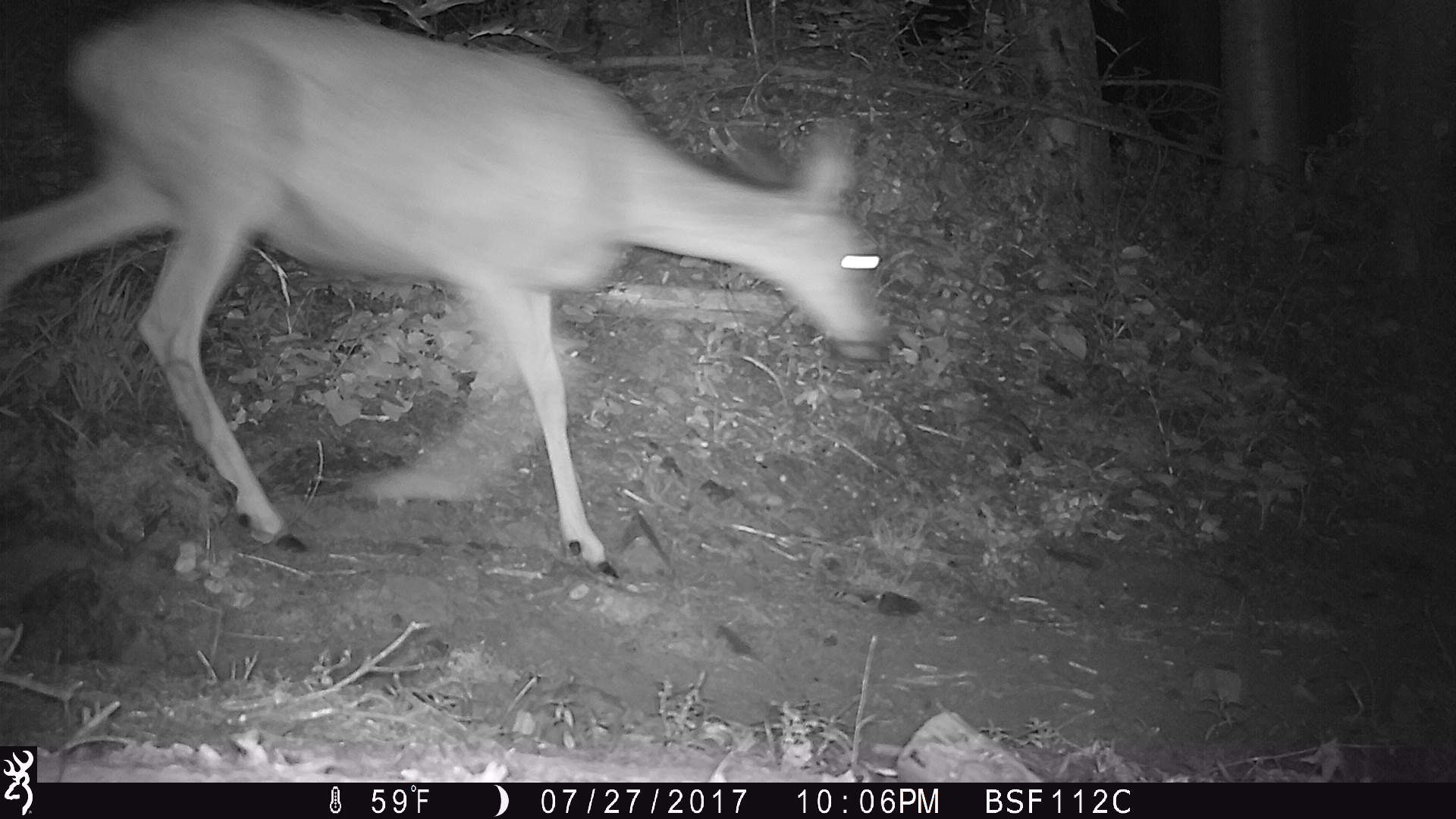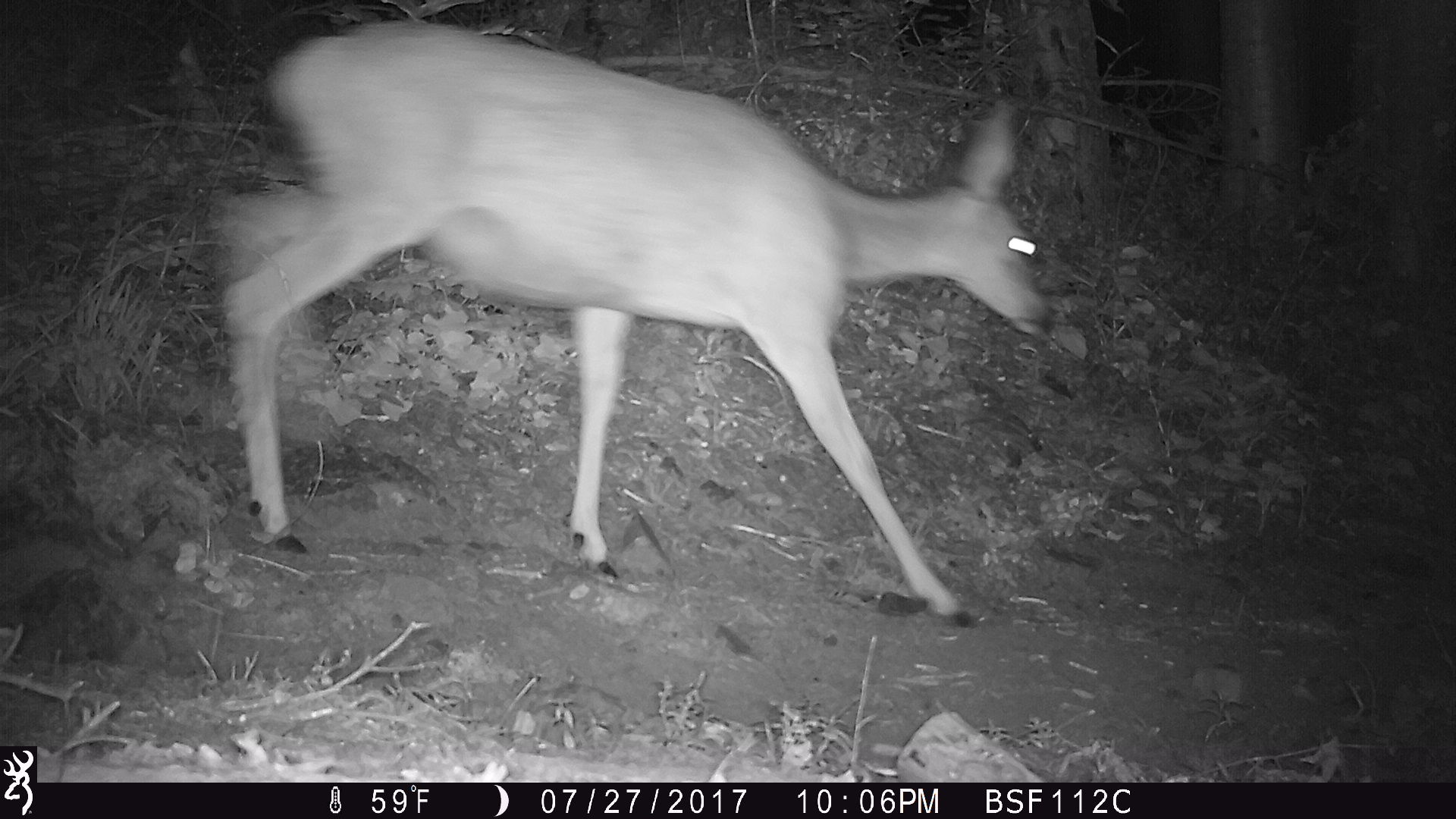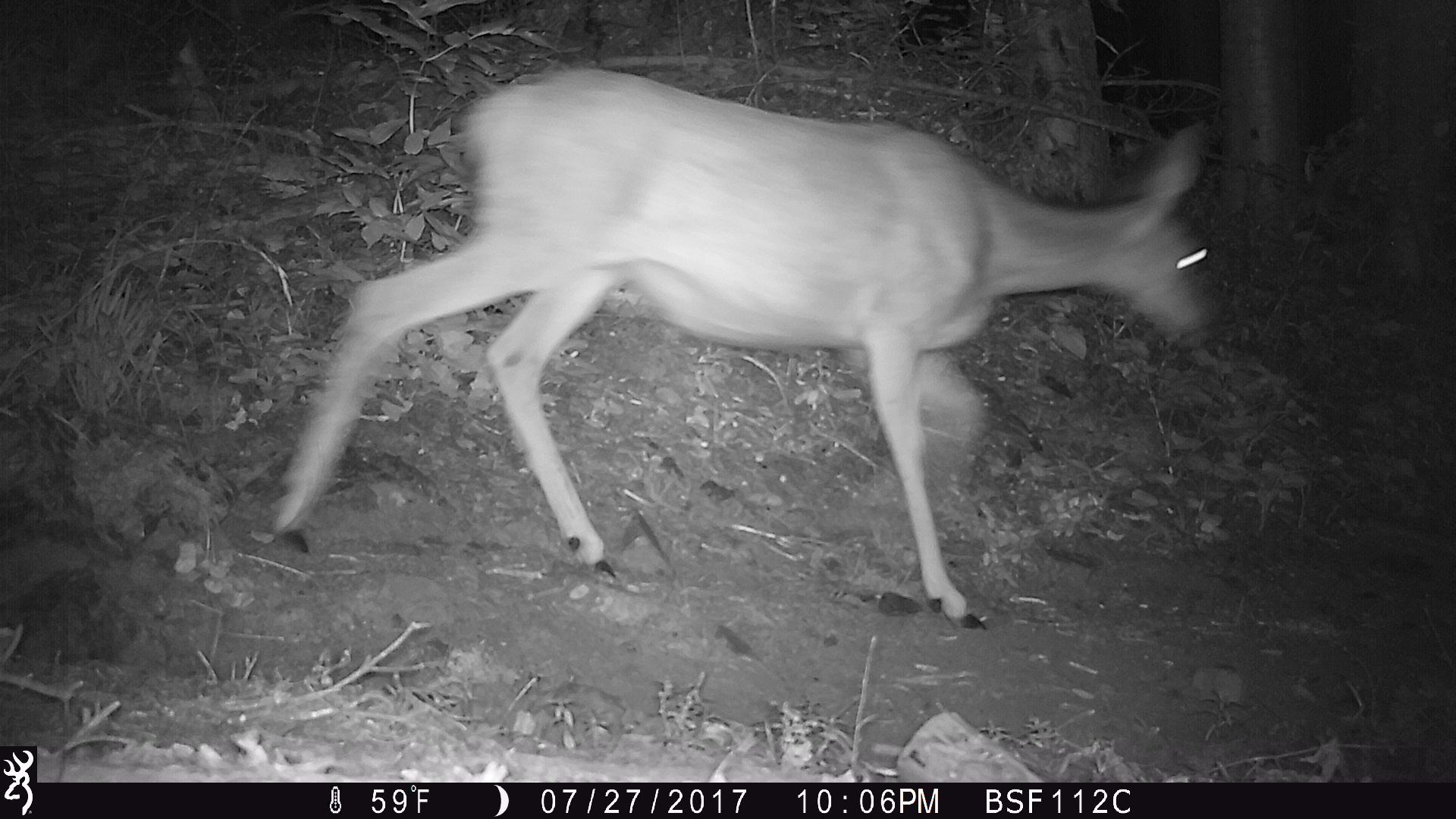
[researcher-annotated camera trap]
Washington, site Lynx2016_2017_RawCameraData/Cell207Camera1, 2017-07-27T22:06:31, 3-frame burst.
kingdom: Animalia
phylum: Chordata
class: Mammalia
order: Artiodactyla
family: Cervidae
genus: Odocoileus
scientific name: Odocoileus hemionus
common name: mule deer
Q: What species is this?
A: Odocoileus hemionus (mule deer).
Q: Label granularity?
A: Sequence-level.